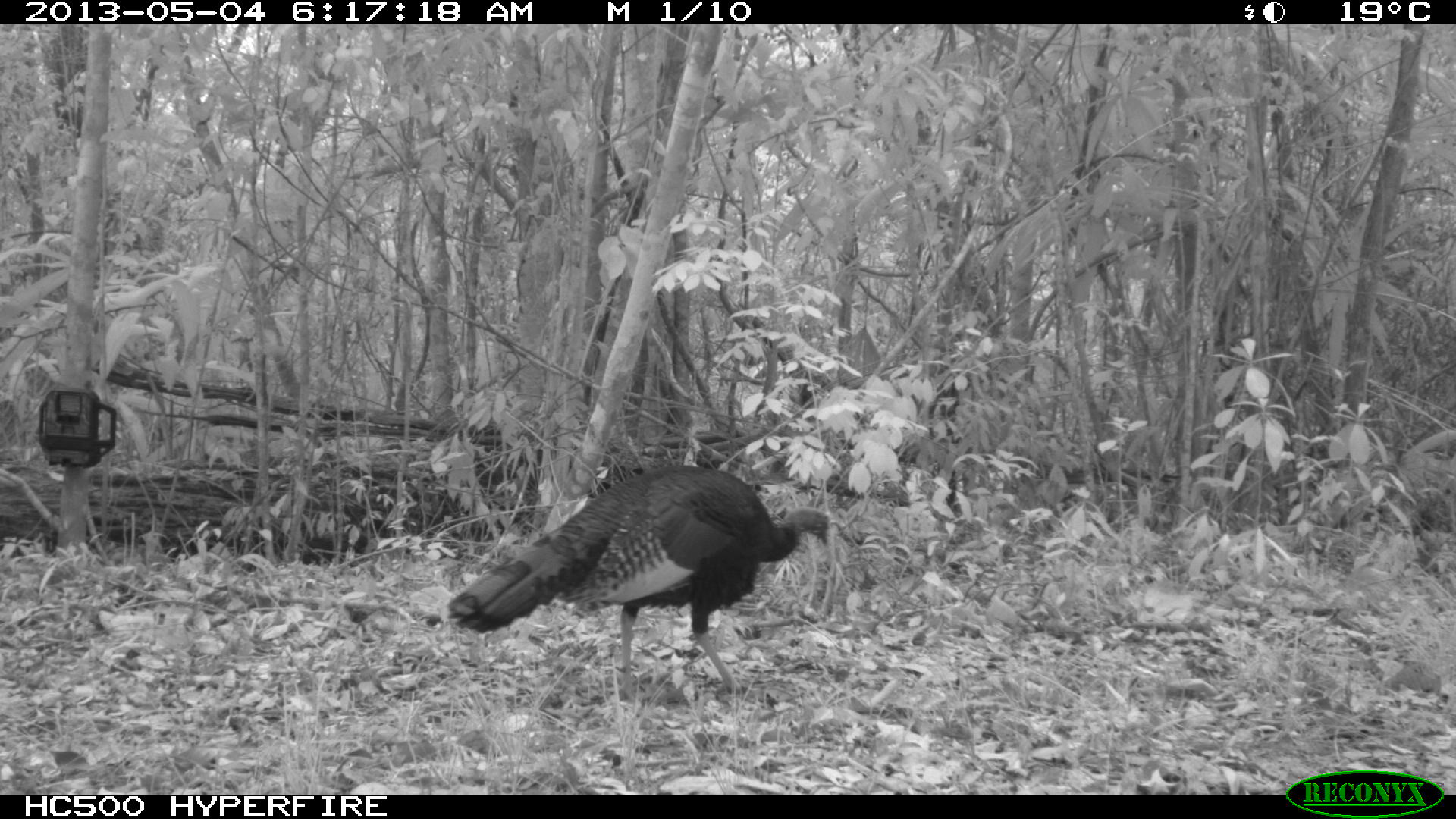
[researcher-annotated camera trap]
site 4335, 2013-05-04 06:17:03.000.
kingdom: Animalia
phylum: Chordata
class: Aves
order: Galliformes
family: Phasianidae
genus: Meleagris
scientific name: Meleagris ocellata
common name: ocellated turkey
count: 1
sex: male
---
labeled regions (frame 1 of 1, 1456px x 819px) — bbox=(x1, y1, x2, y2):
meleagris ocellata: bbox=(445, 461, 830, 709)